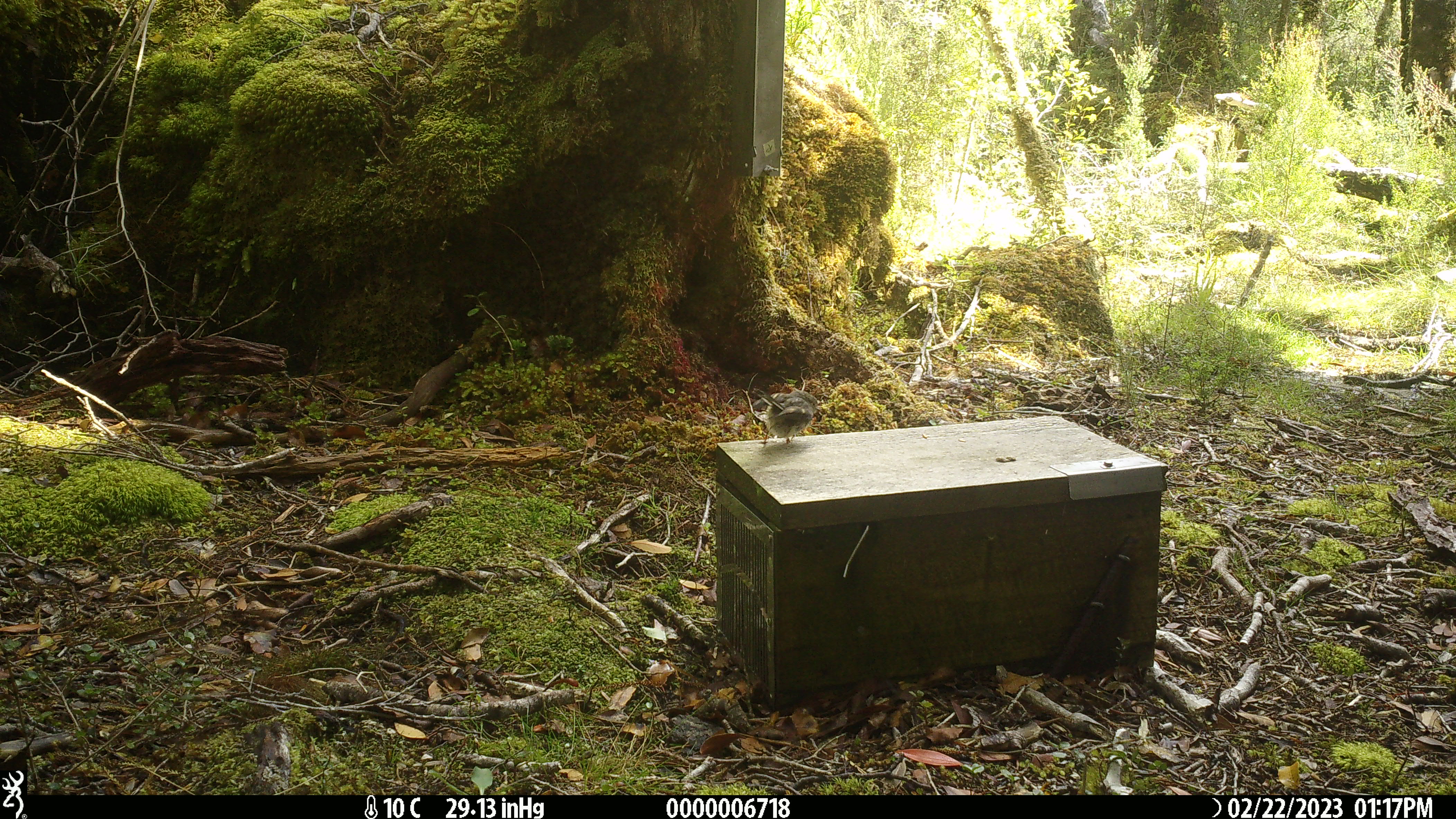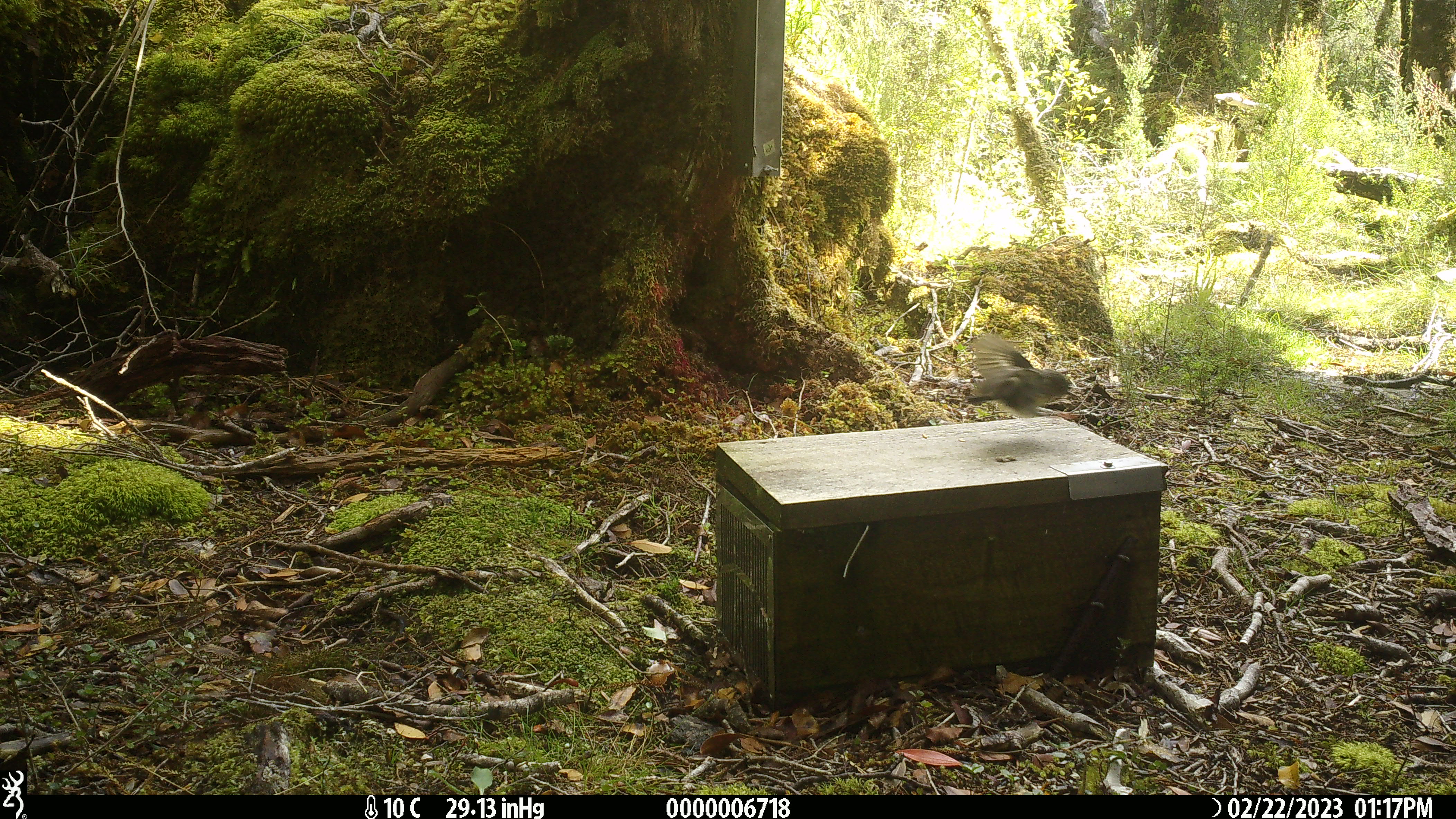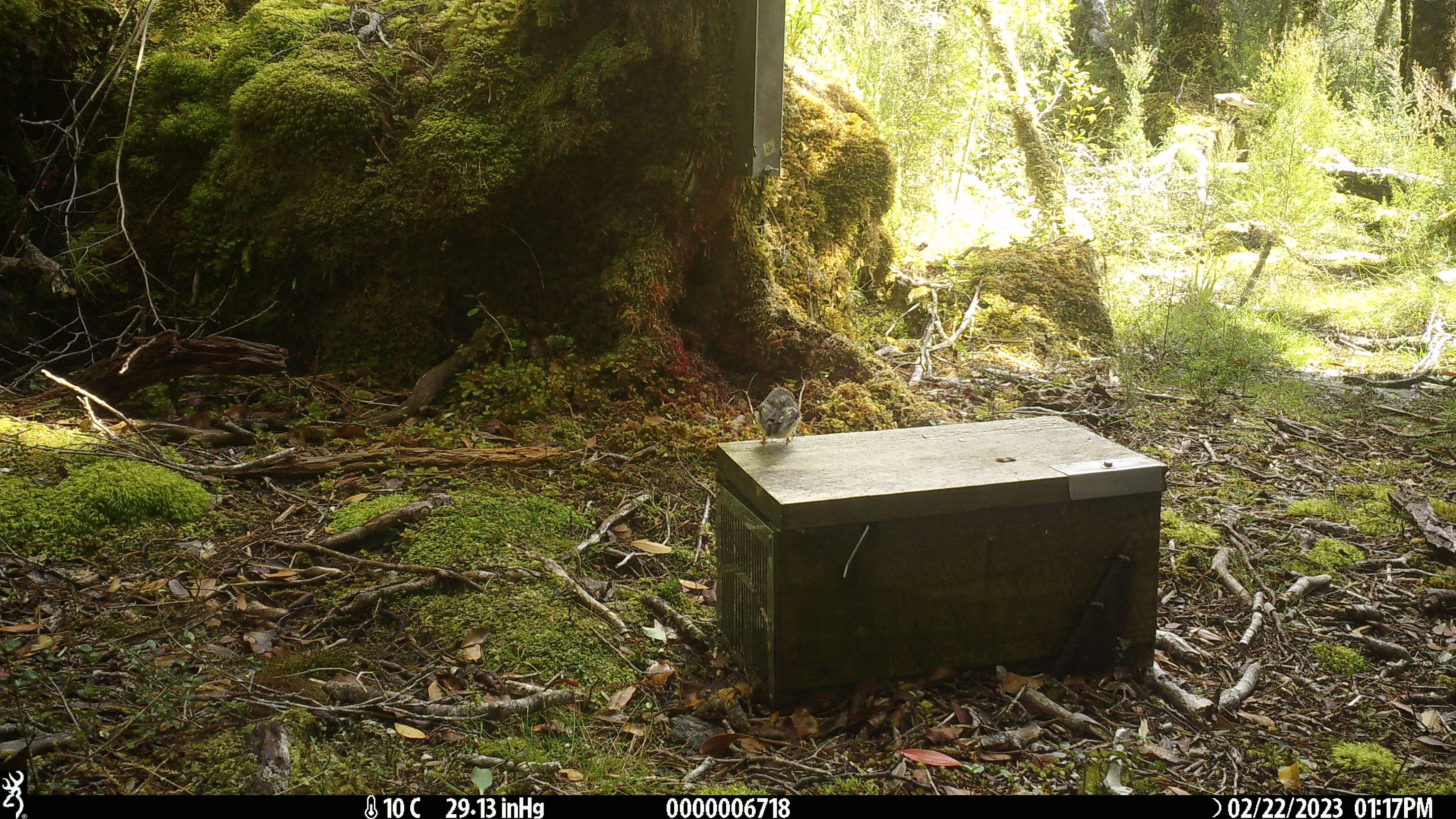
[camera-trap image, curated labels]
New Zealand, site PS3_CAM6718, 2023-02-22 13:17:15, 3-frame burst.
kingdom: Animalia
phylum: Chordata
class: Aves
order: Passeriformes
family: Petroicidae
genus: Petroica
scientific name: Petroica macrocephala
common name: tomtit